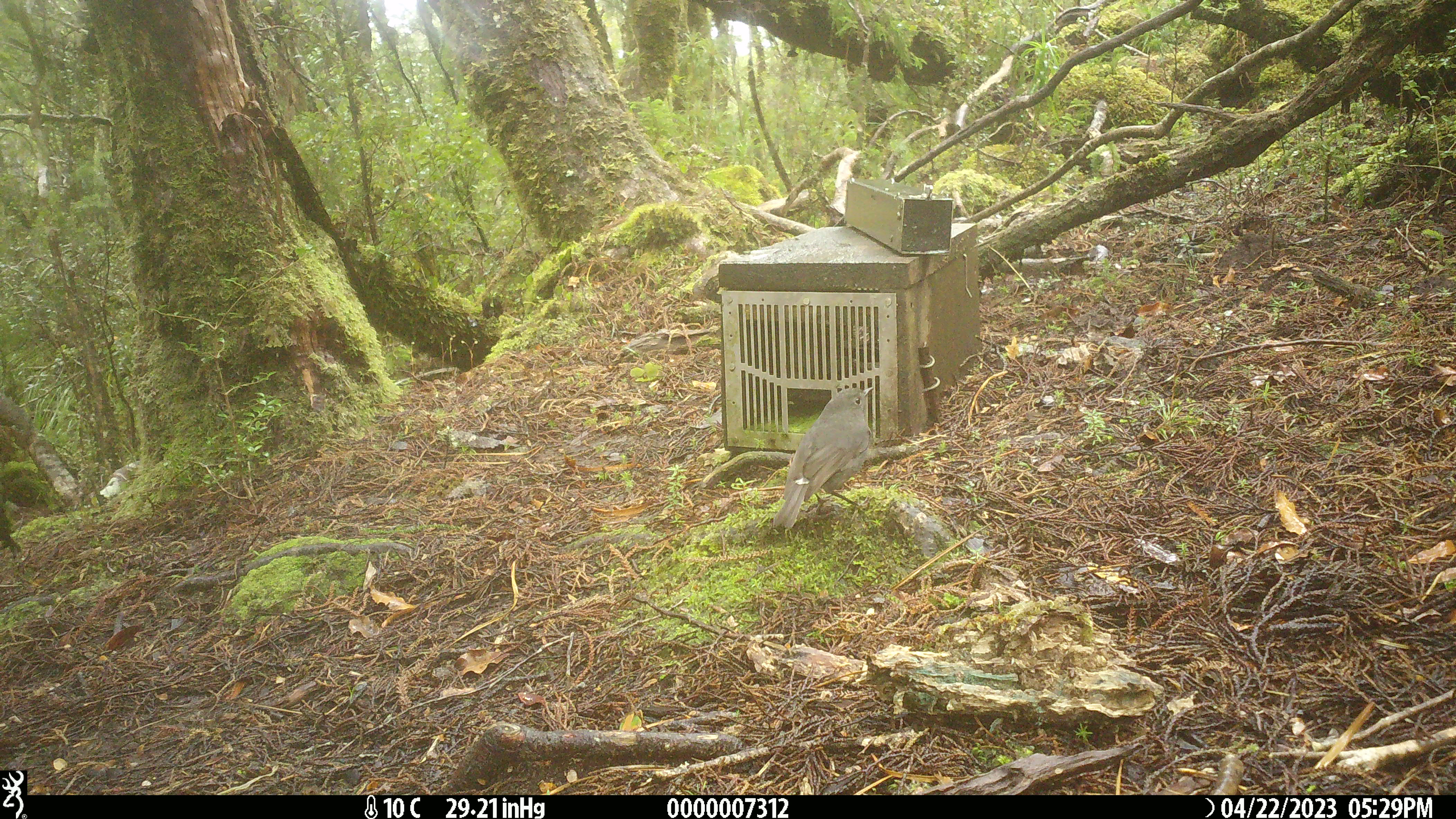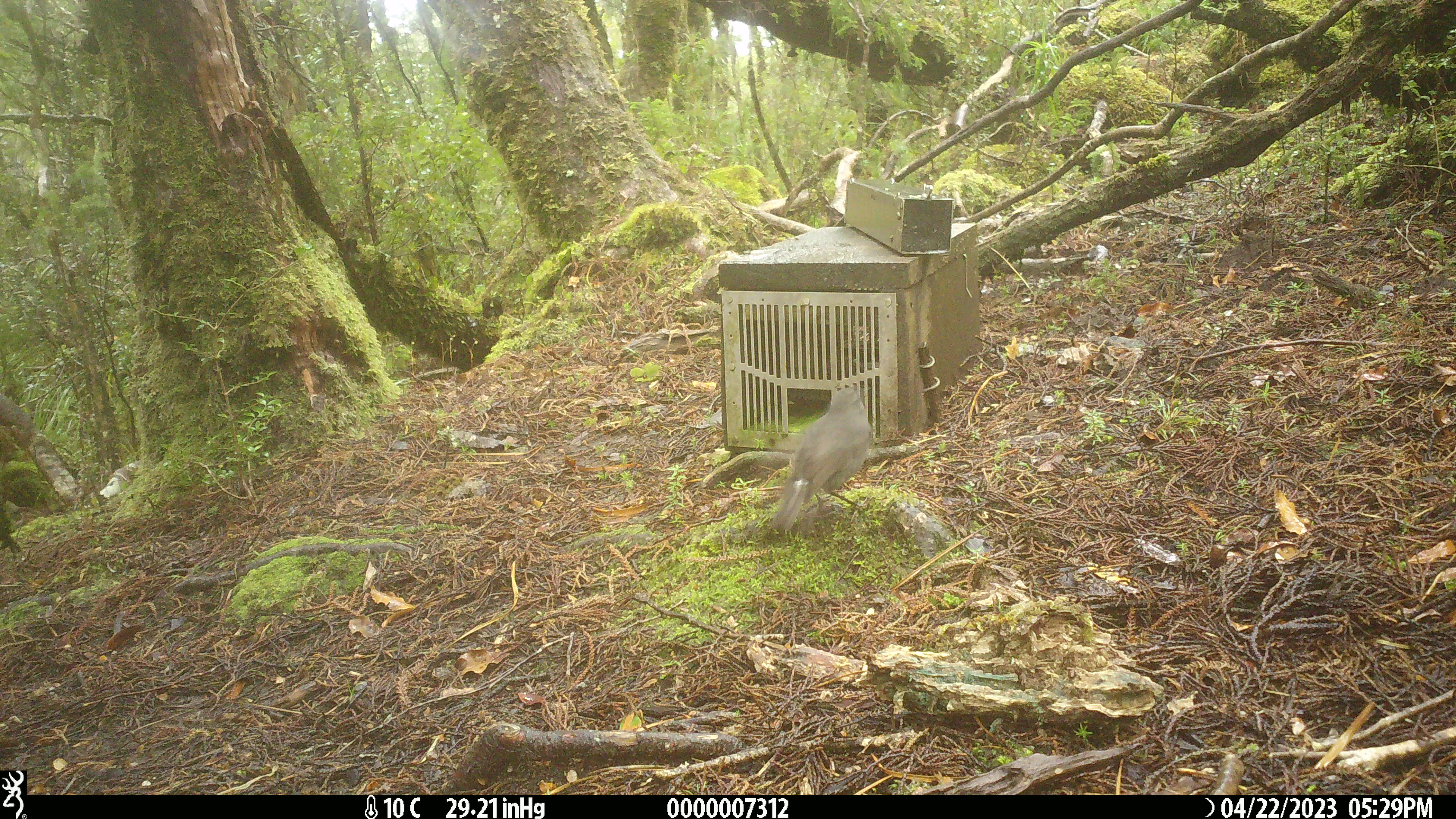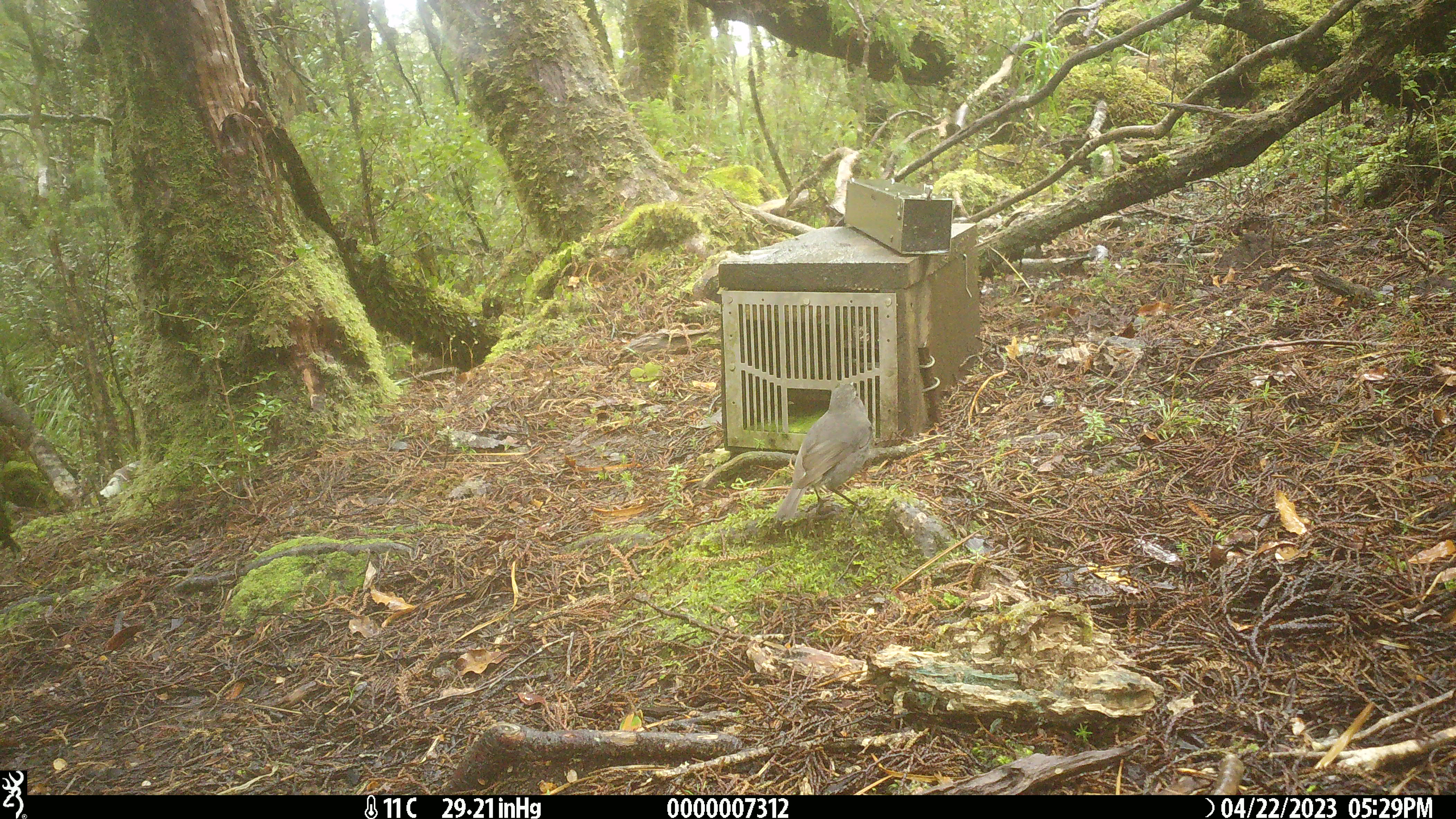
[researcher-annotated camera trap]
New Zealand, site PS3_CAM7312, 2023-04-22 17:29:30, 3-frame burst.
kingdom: Animalia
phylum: Chordata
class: Aves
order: Passeriformes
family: Petroicidae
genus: Petroica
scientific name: Petroica australis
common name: new zealand robin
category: robin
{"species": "robin (new zealand robin) (Petroica australis)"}